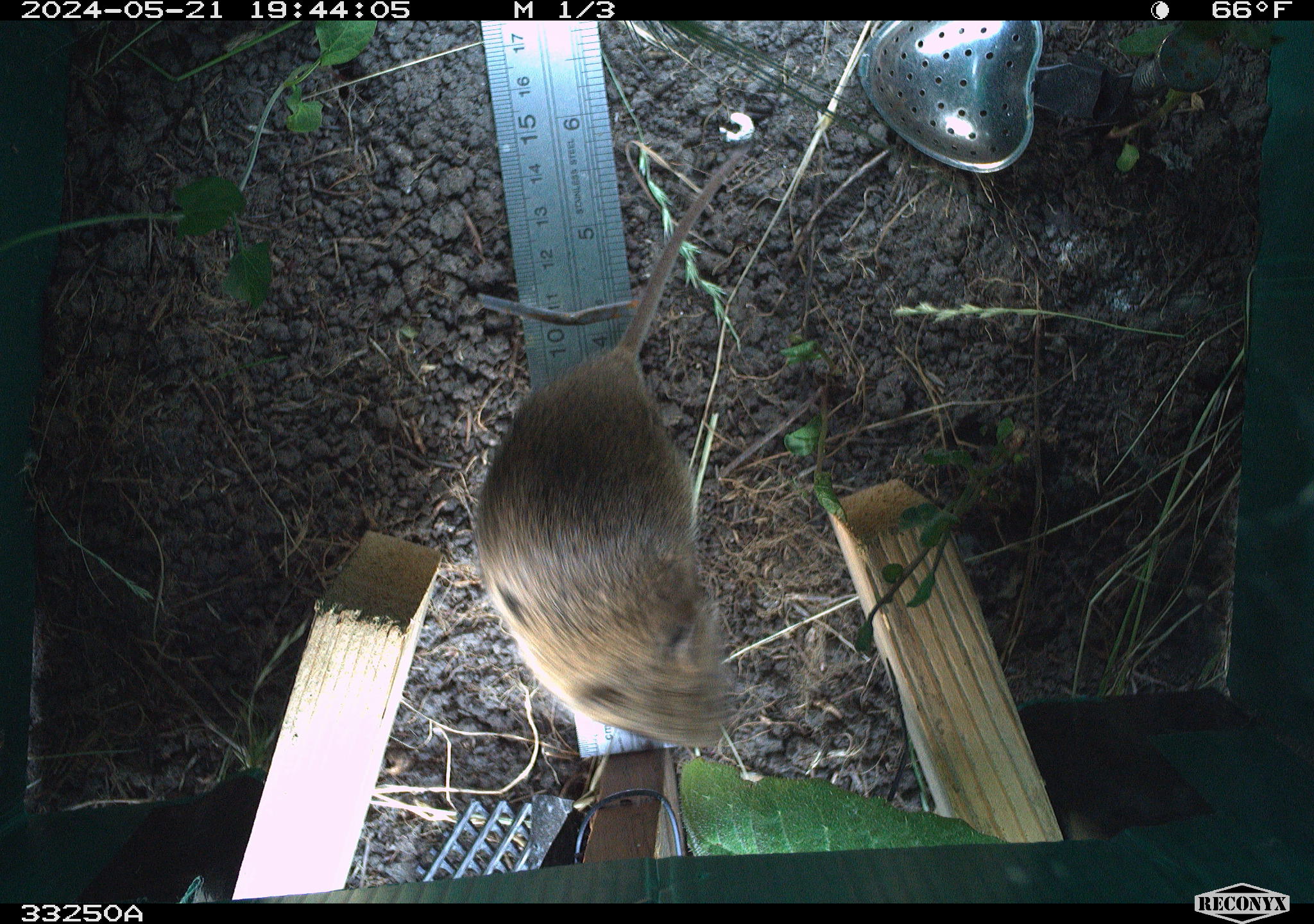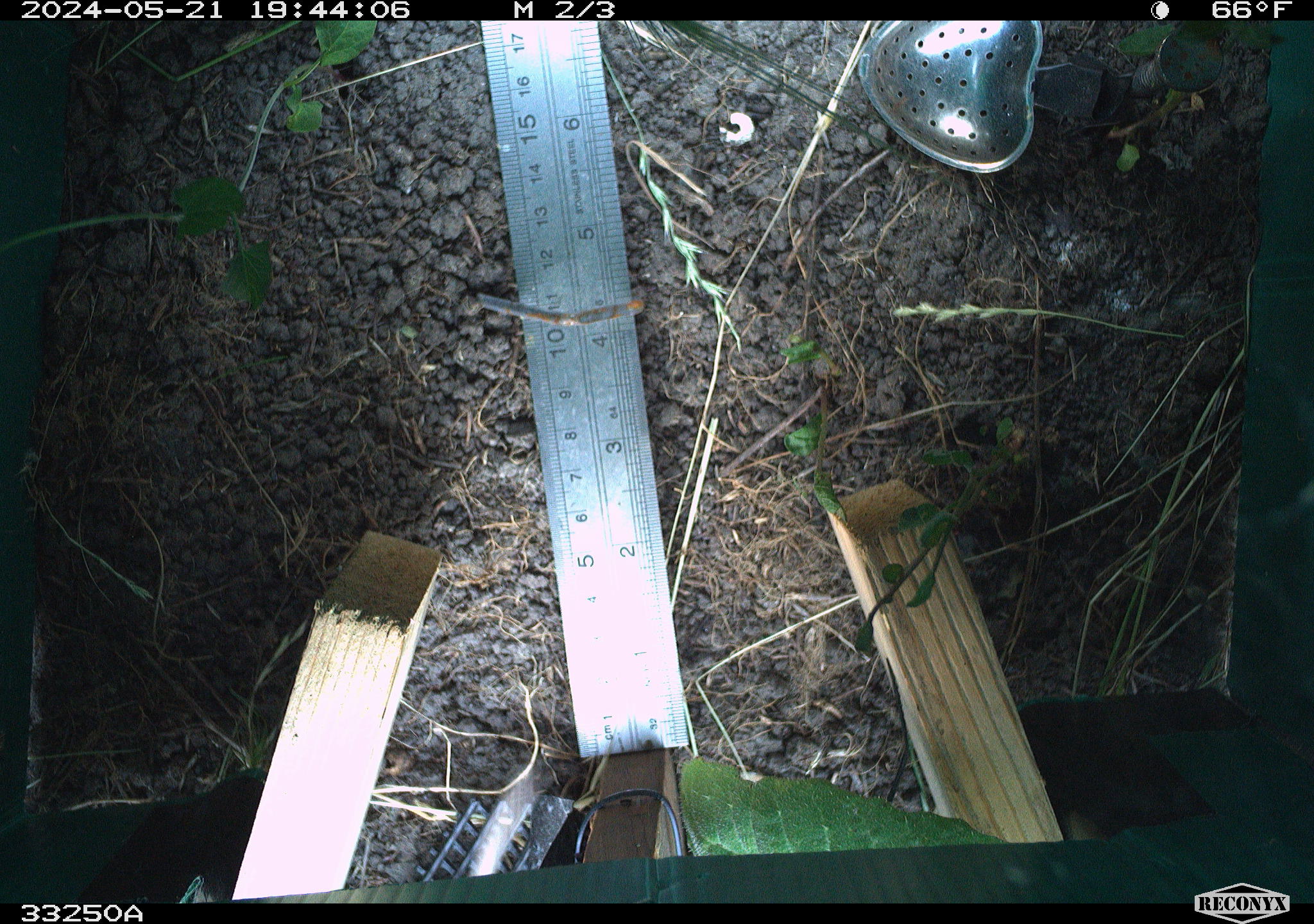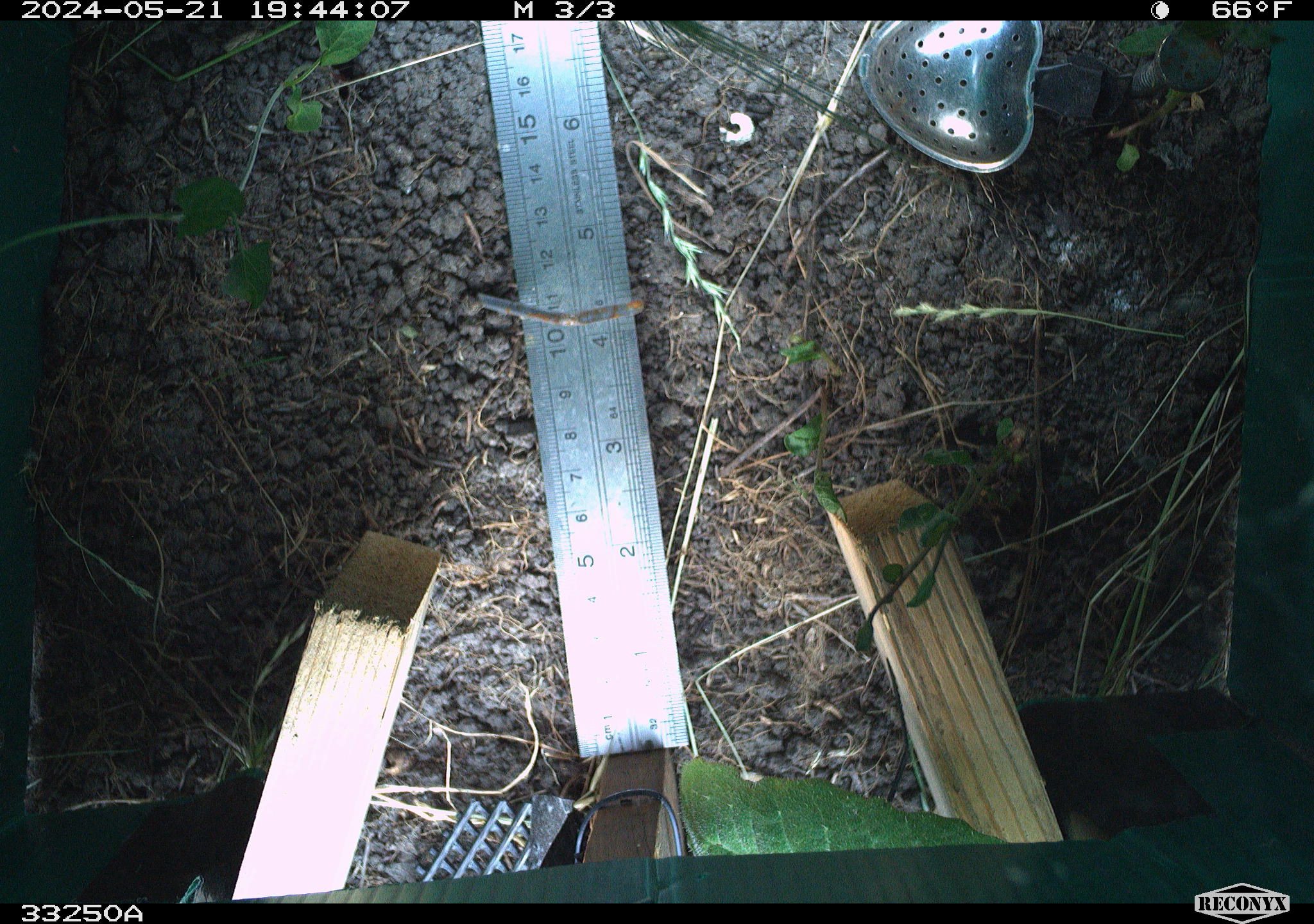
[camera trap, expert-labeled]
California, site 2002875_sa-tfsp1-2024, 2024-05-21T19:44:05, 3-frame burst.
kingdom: Animalia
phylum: Chordata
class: Mammalia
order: Rodentia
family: Cricetidae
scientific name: Arvicolinae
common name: voles, lemmings, and muskrats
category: arvicolinae subfamily